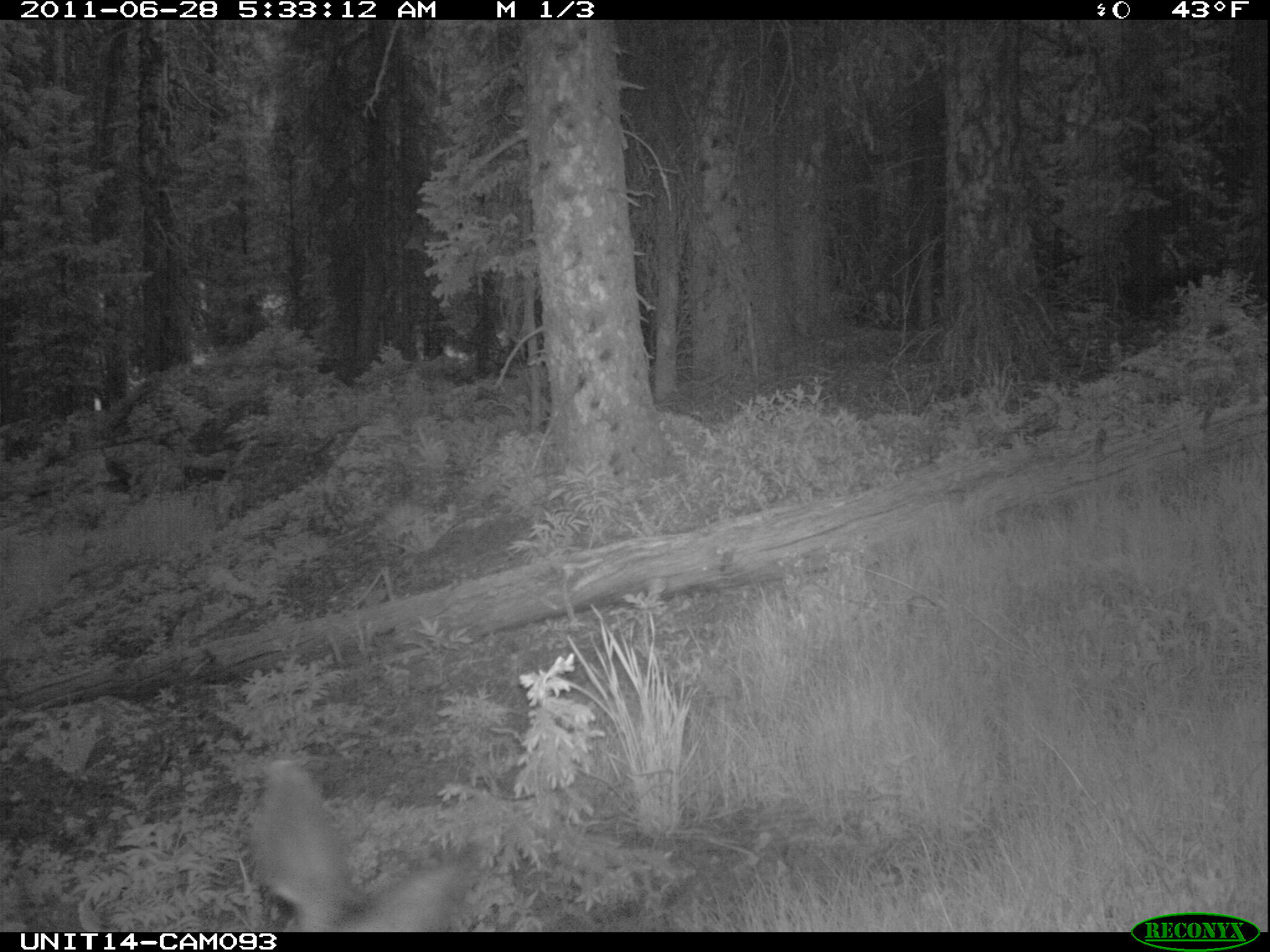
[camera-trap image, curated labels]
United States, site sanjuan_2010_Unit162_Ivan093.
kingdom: Animalia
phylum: Chordata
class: Mammalia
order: Artiodactyla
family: Cervidae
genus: Odocoileus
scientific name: Odocoileus hemionus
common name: mule deer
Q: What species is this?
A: Odocoileus hemionus (mule deer).